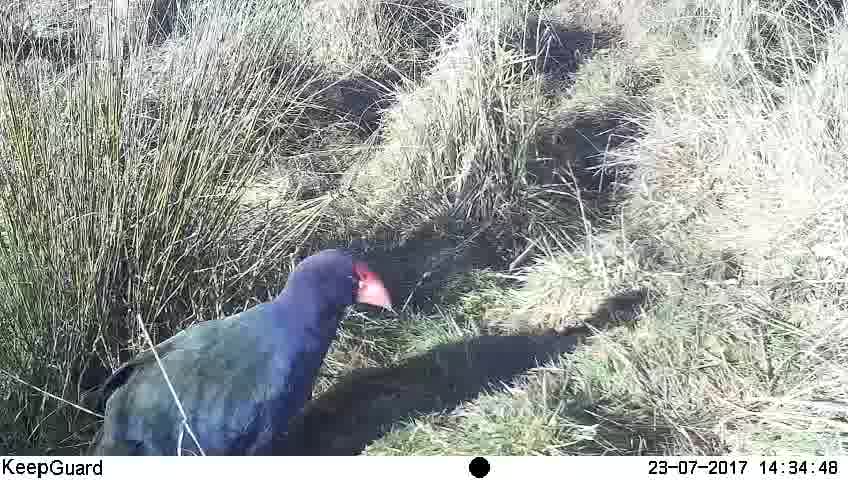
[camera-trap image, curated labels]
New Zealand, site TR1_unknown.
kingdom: Animalia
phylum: Chordata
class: Aves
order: Gruiformes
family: Rallidae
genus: Porphyrio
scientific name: Porphyrio mantelli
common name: takahe